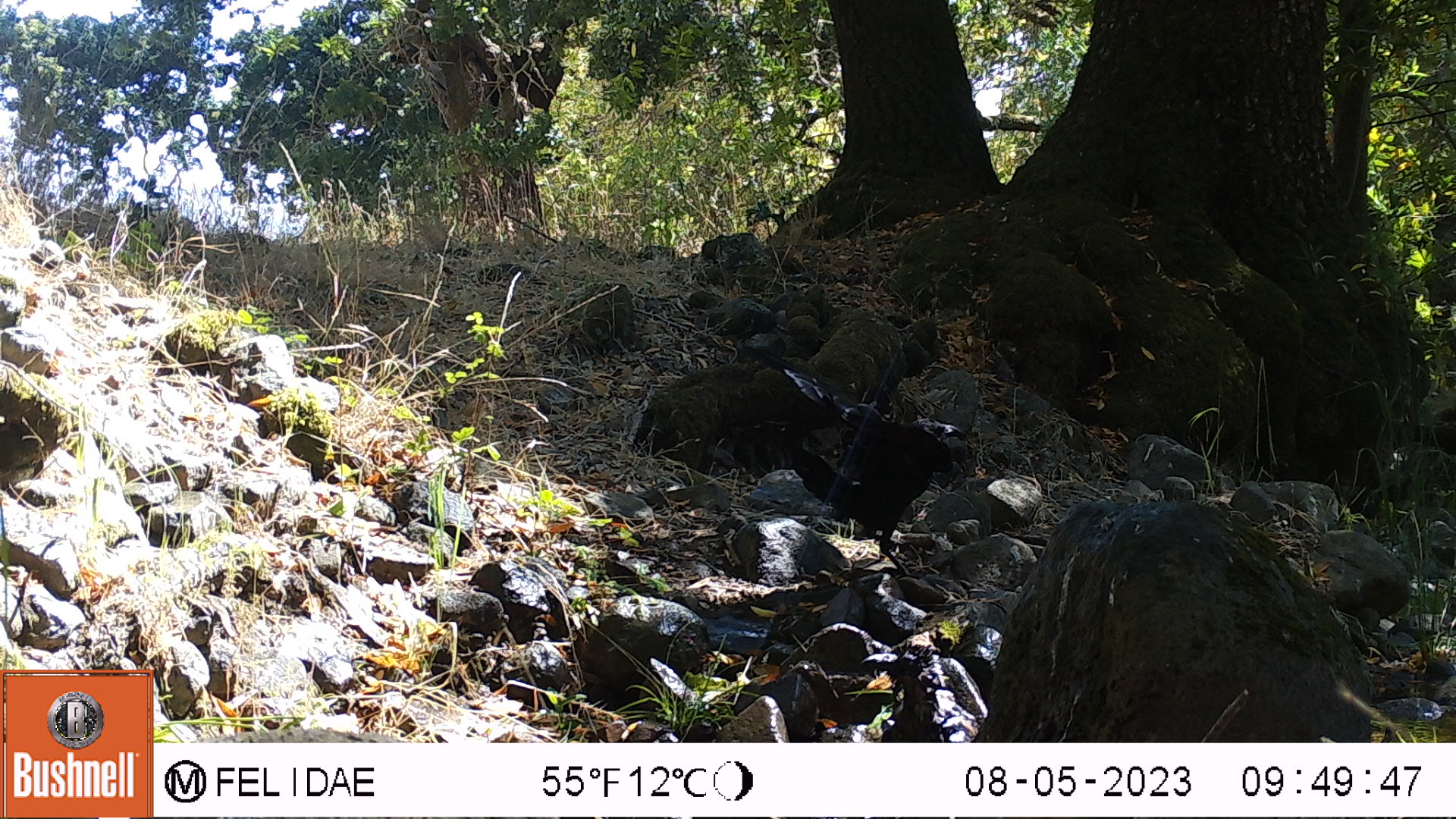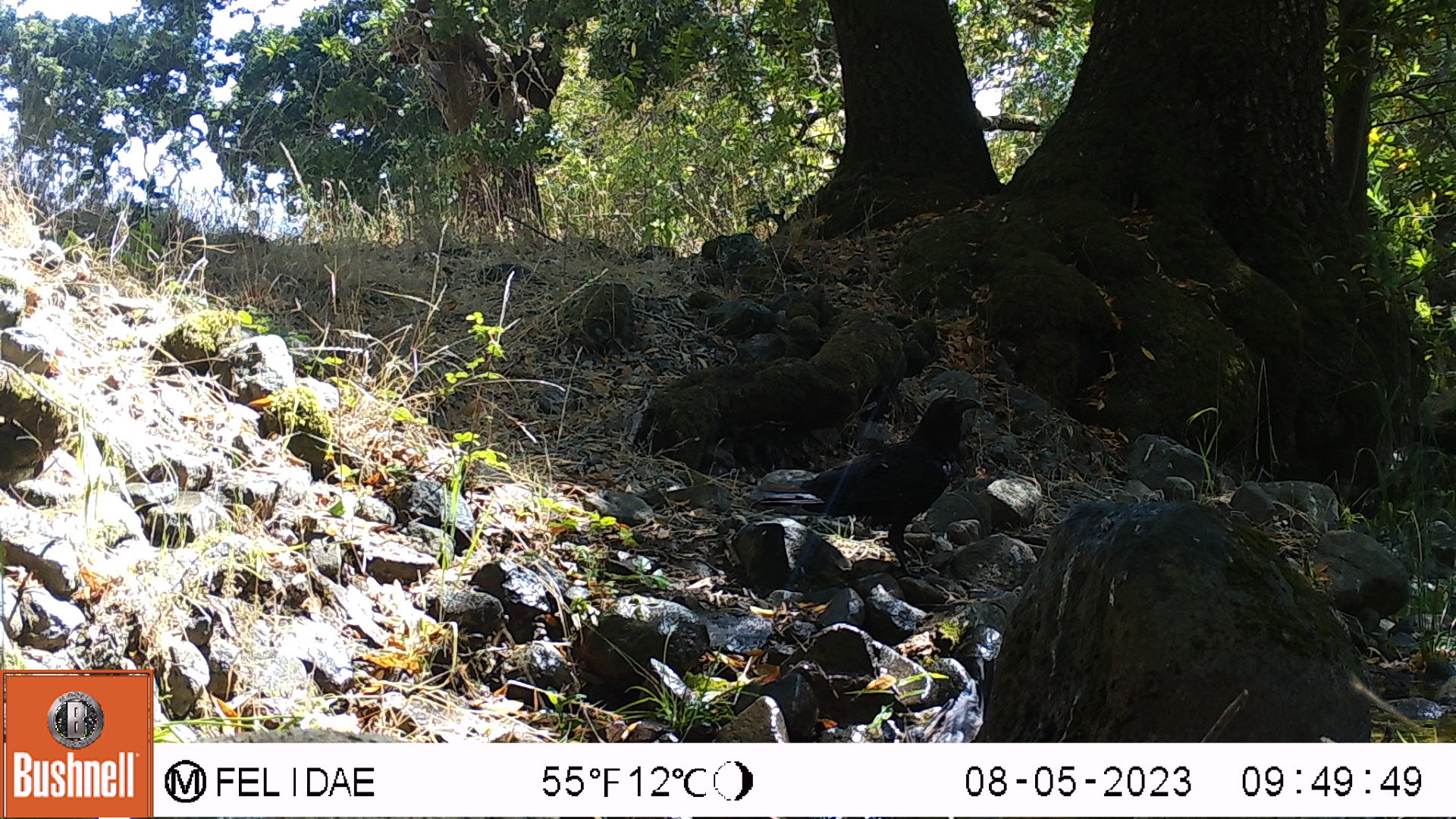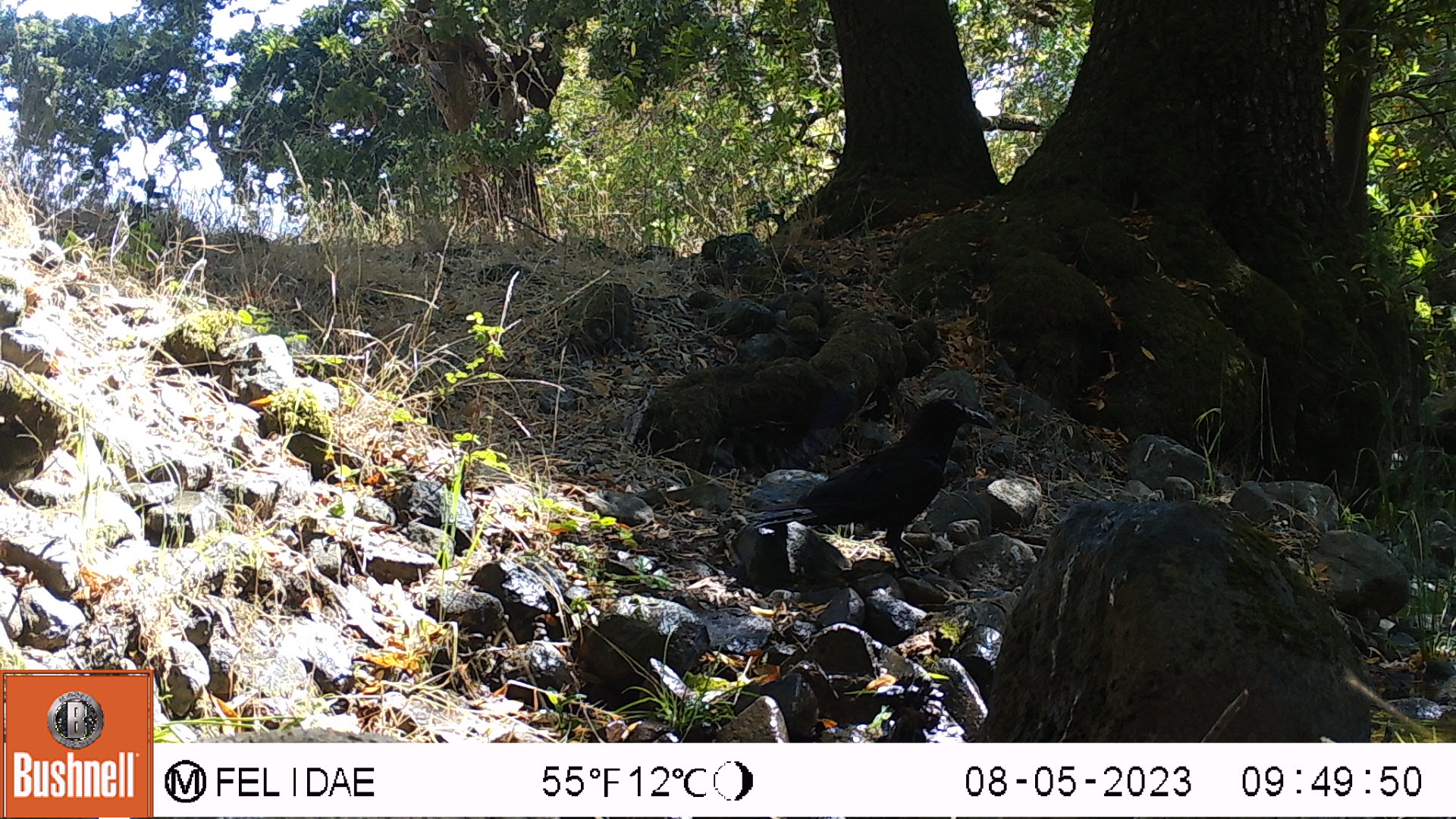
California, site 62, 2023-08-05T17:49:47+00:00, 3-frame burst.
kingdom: Animalia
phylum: Chordata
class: Aves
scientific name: Aves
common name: bird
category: unknown bird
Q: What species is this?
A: Unknown bird (bird) (Aves).